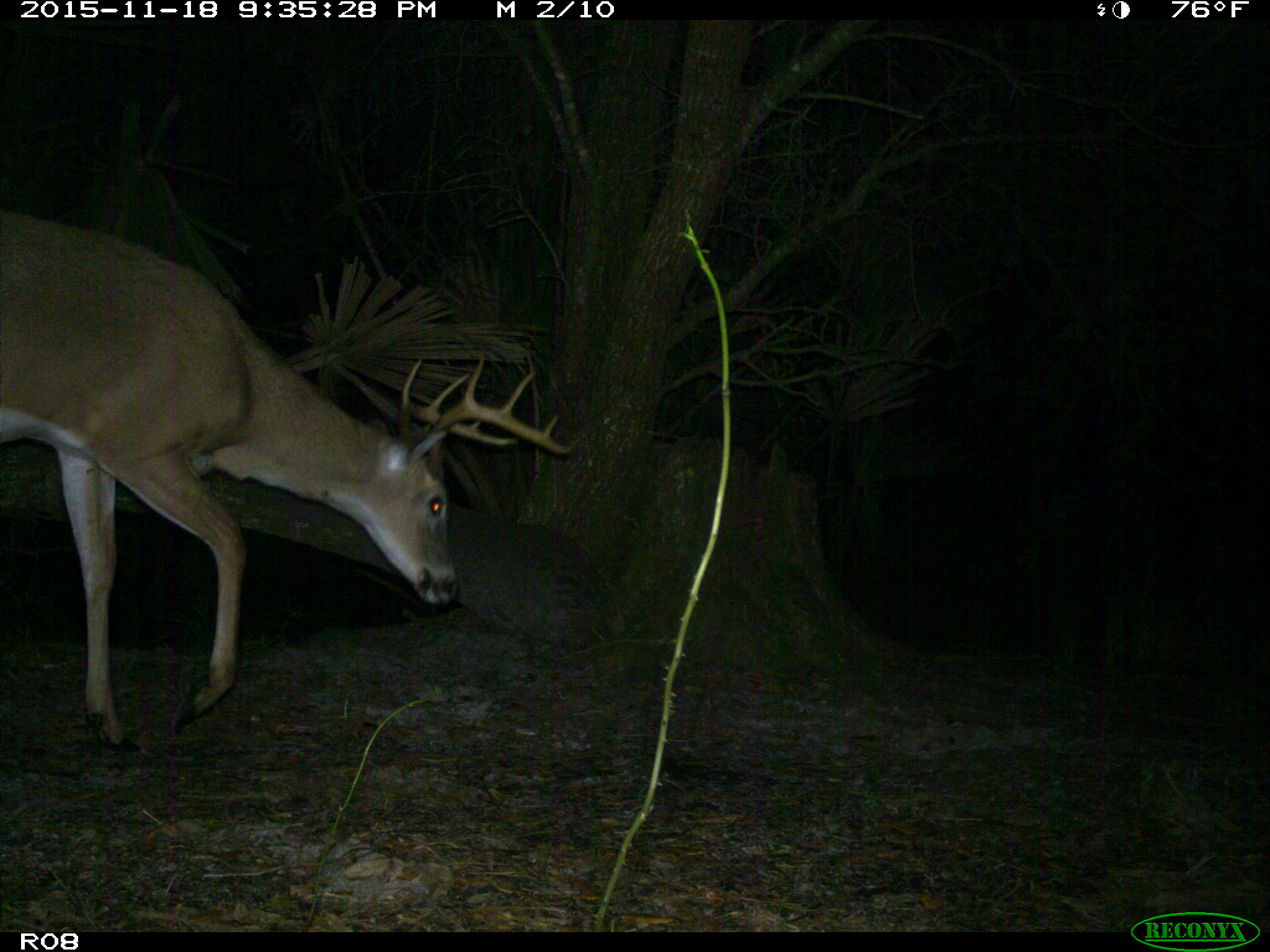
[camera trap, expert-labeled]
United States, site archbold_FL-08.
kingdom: Animalia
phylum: Chordata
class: Mammalia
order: Artiodactyla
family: Cervidae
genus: Odocoileus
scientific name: Odocoileus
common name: deer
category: unidentified deer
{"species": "unidentified deer (deer) (Odocoileus)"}